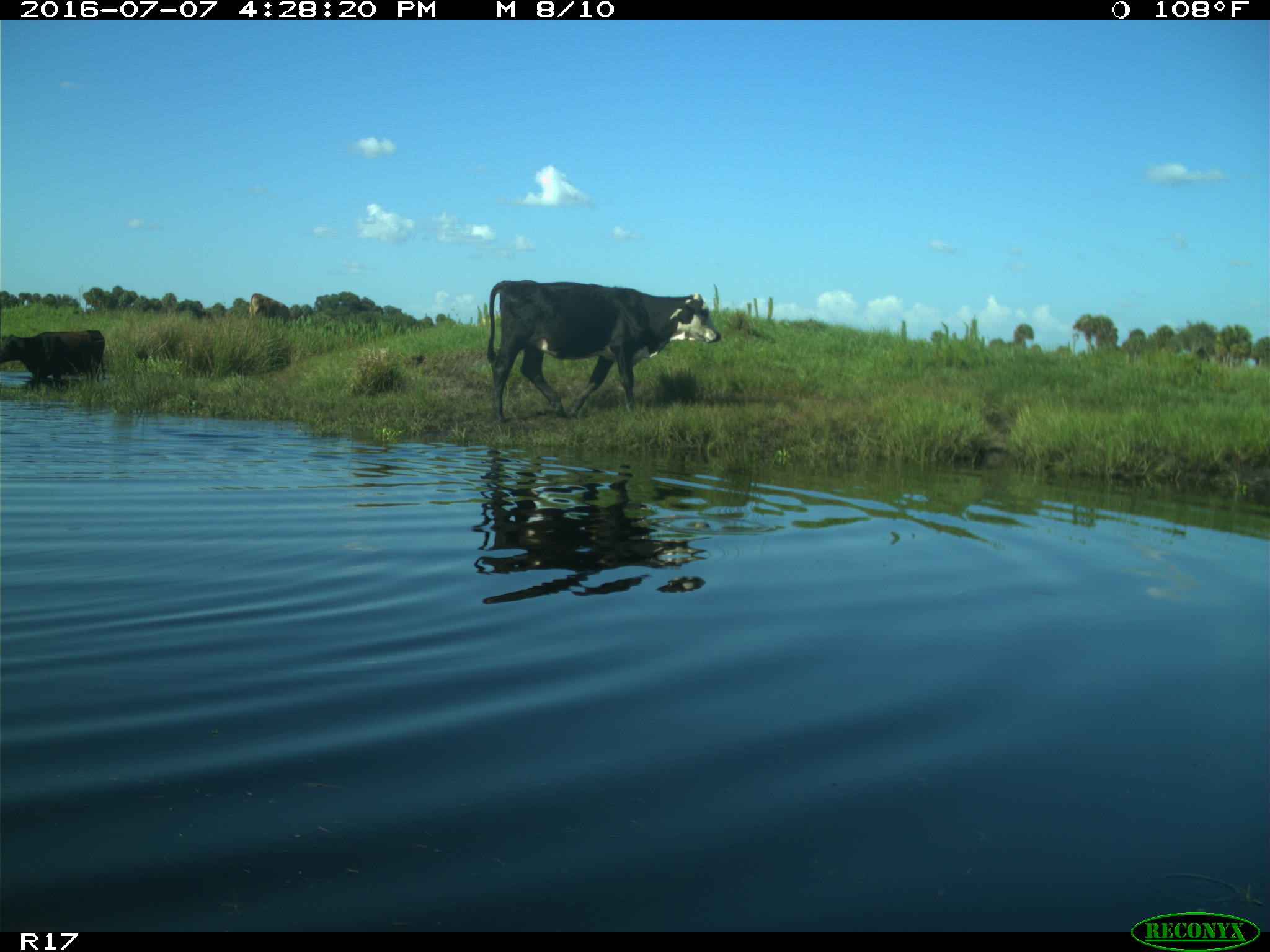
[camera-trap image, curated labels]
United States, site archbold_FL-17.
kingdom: Animalia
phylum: Chordata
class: Mammalia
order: Artiodactyla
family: Bovidae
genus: Bos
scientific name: Bos taurus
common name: domestic cow